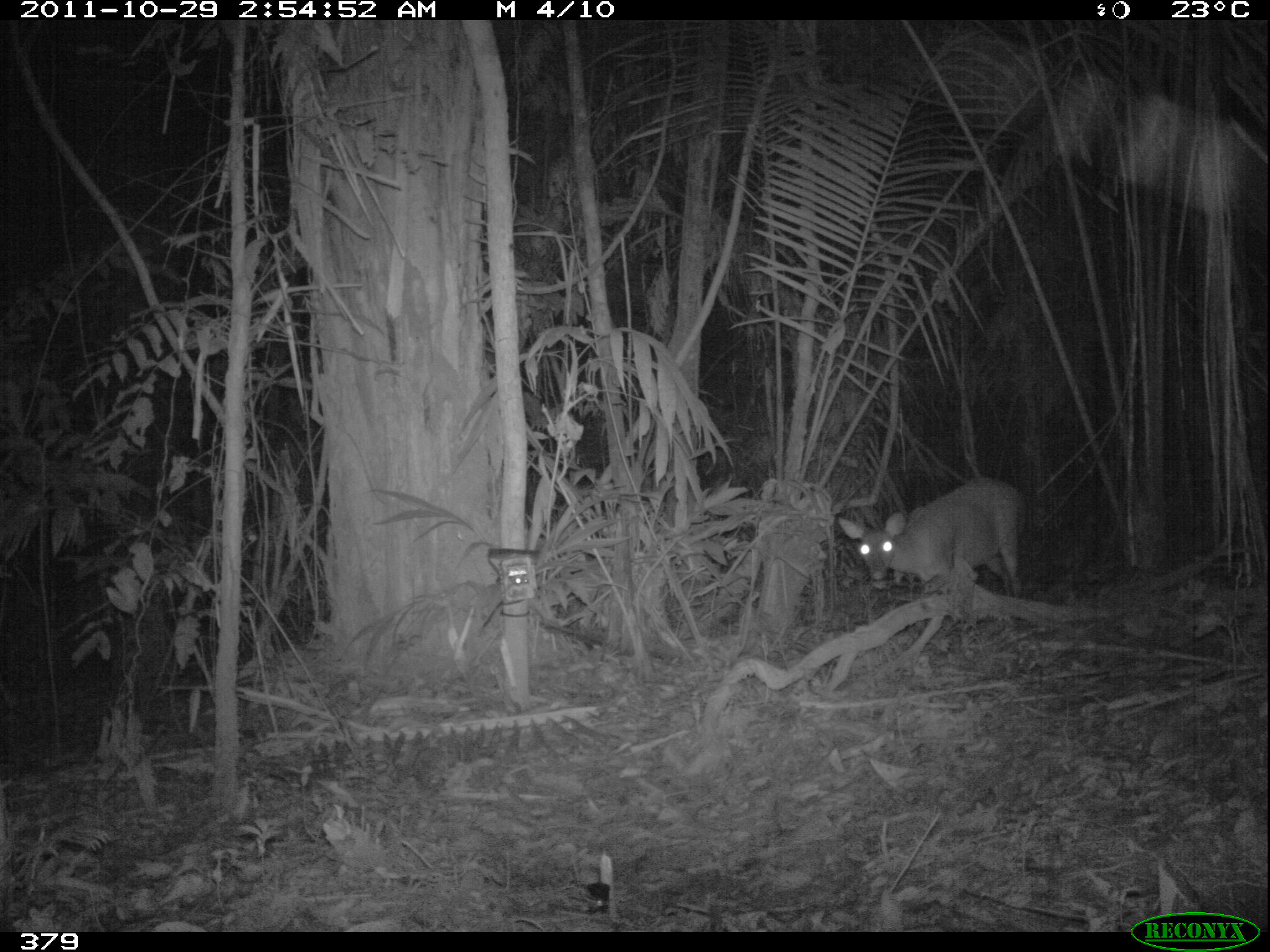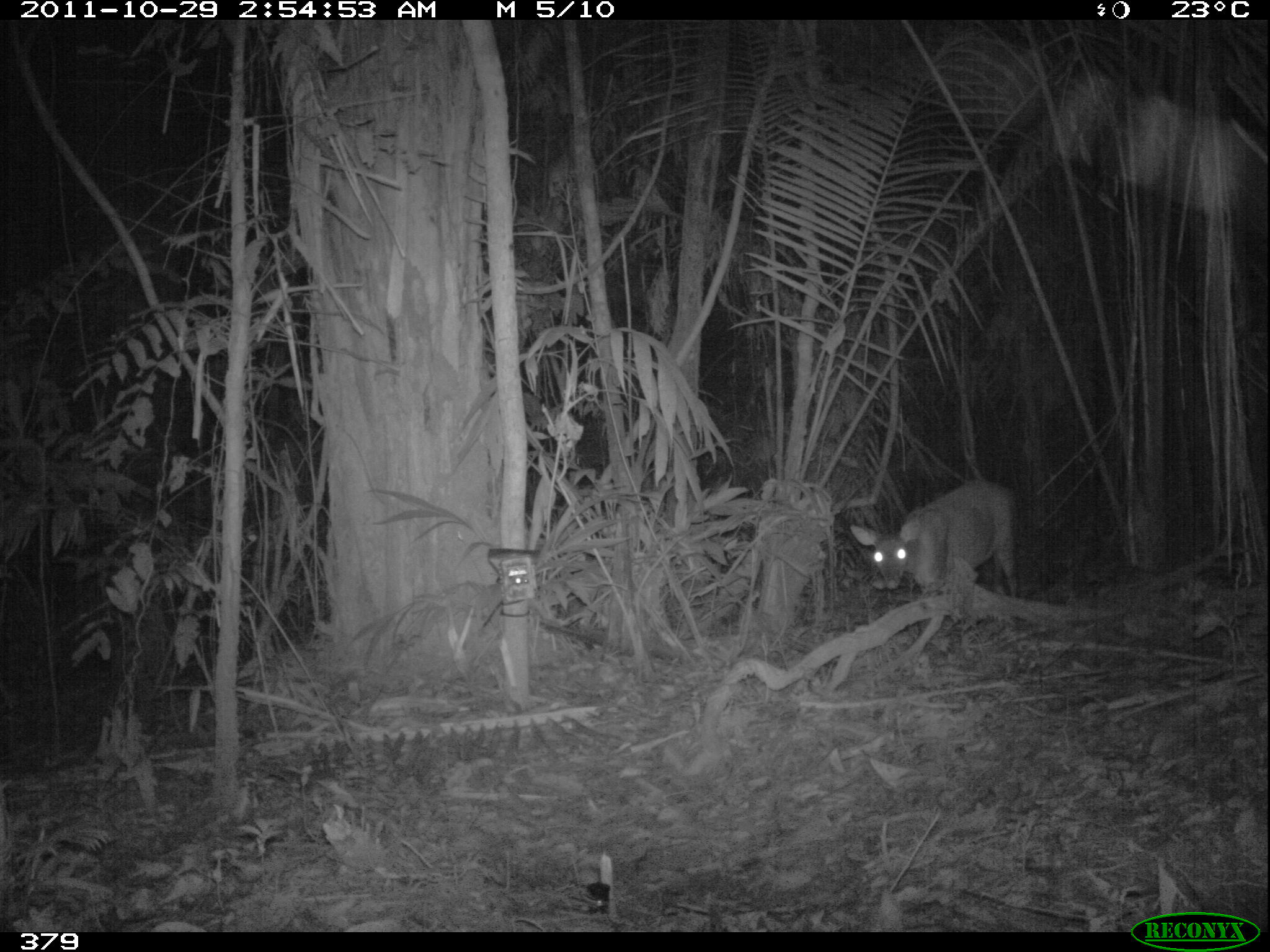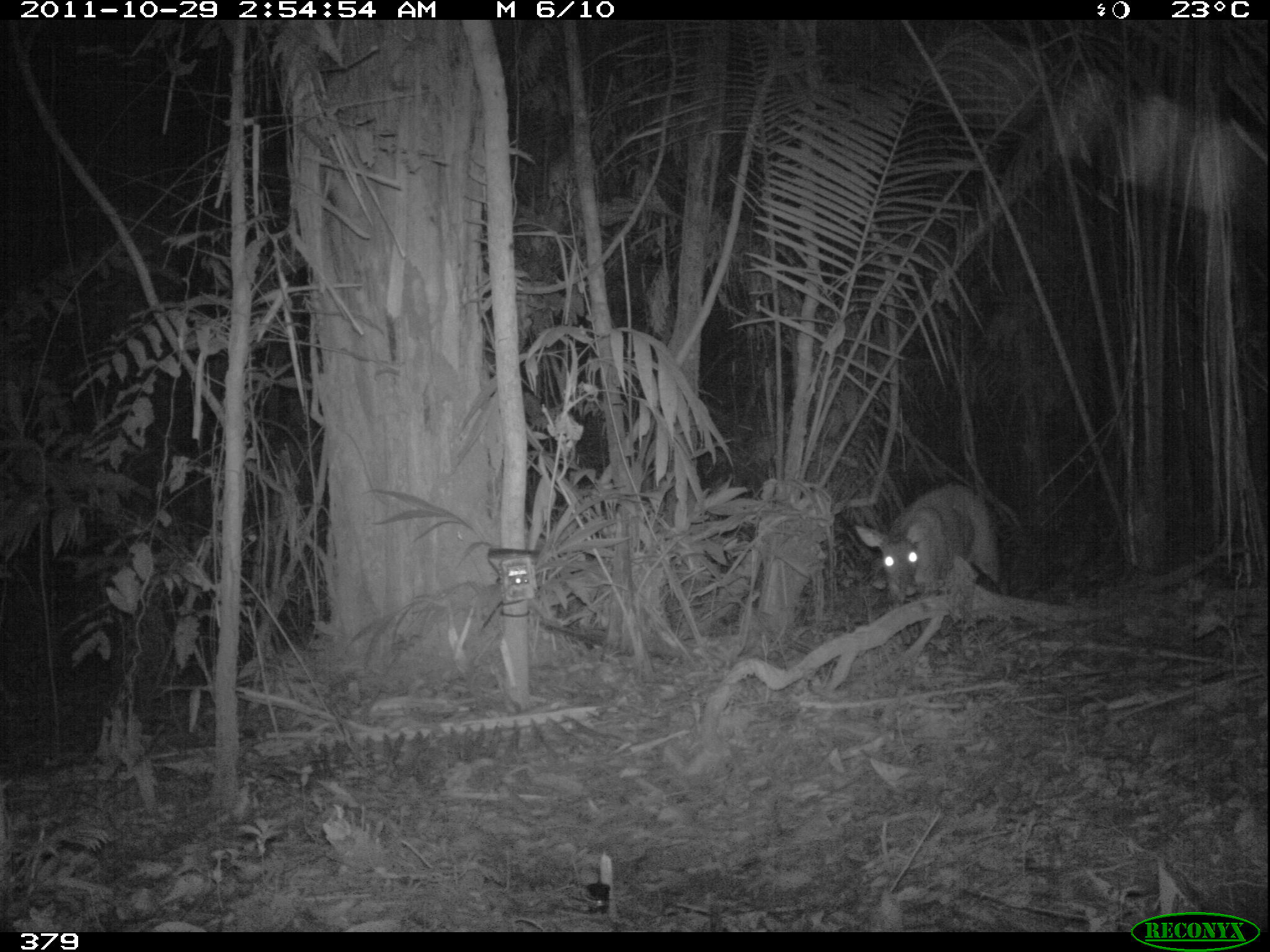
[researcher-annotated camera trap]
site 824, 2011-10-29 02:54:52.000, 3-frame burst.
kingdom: Animalia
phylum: Chordata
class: Mammalia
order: Artiodactyla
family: Cervidae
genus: Mazama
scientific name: Mazama americana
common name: red brocket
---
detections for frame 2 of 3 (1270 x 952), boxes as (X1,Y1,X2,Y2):
mazama americana: (850,479,1017,596)